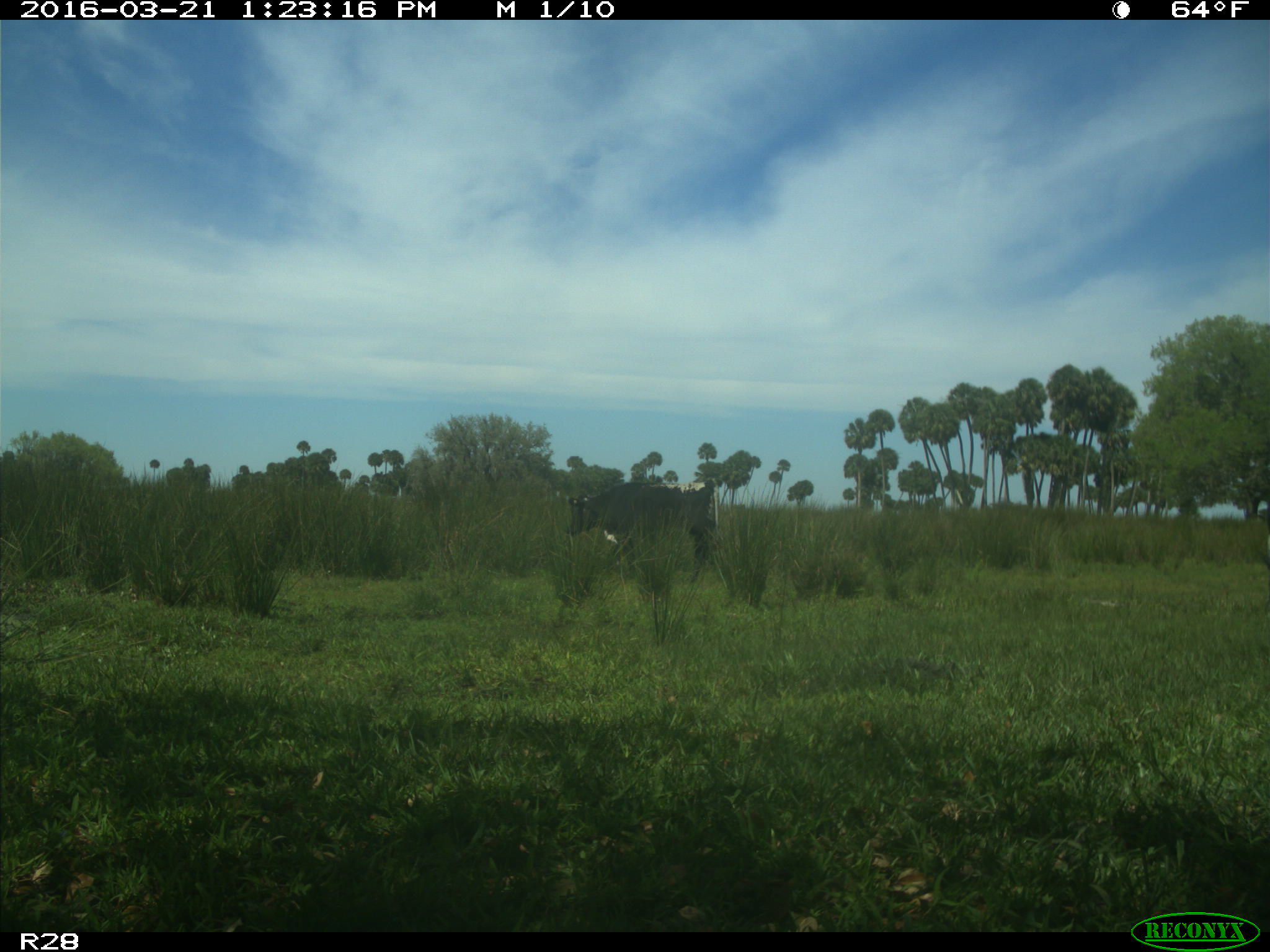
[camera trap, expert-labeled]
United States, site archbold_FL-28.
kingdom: Animalia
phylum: Chordata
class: Mammalia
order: Artiodactyla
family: Bovidae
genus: Bos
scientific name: Bos taurus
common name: domestic cow